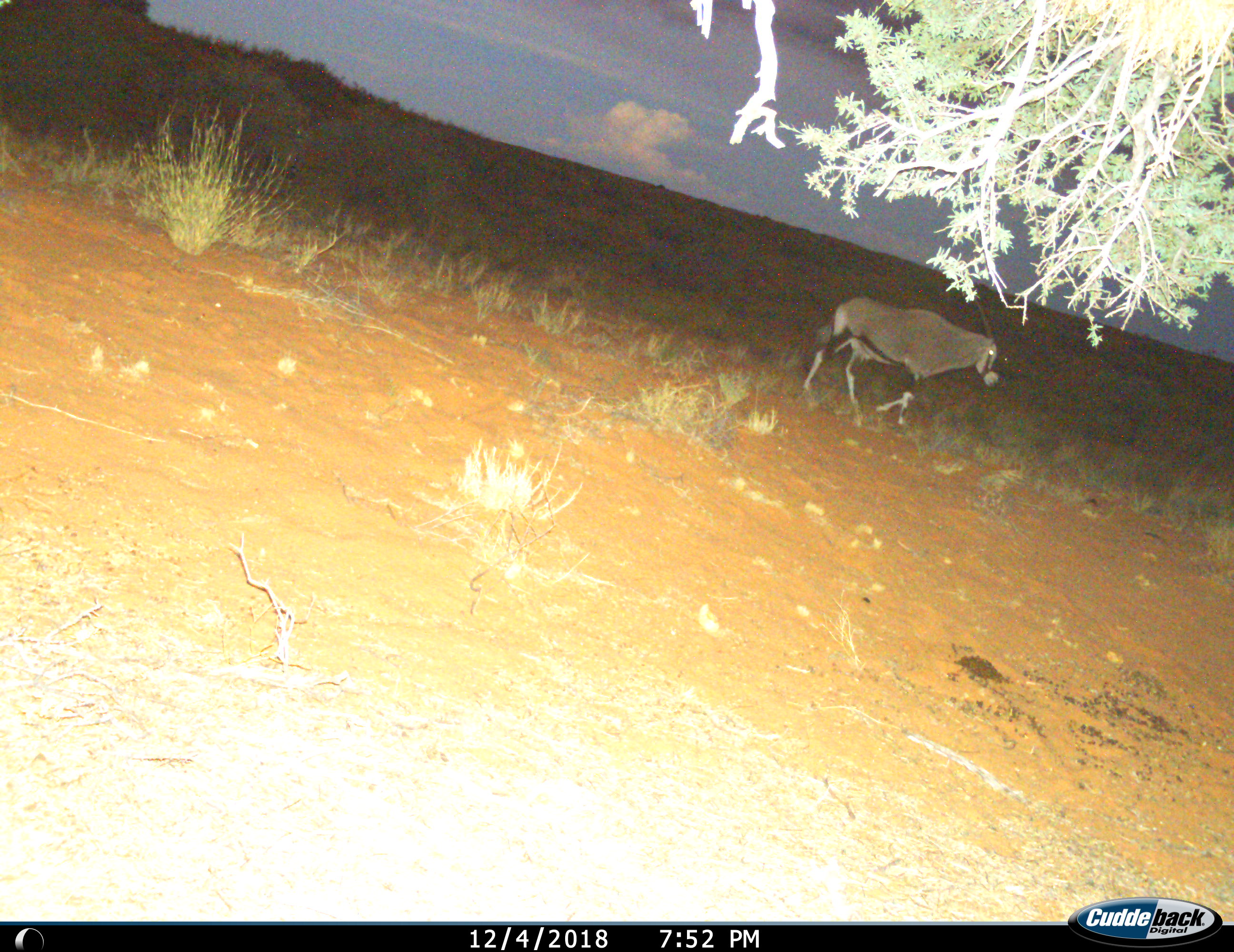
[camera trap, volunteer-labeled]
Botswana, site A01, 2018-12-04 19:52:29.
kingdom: Animalia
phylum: Chordata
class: Mammalia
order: Artiodactyla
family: Bovidae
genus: Oryx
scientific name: Oryx gazella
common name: gemsbok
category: gemsbokoryx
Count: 1.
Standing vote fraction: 10%.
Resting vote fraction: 0%.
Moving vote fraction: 100%.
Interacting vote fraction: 0%.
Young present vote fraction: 0%.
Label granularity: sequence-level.